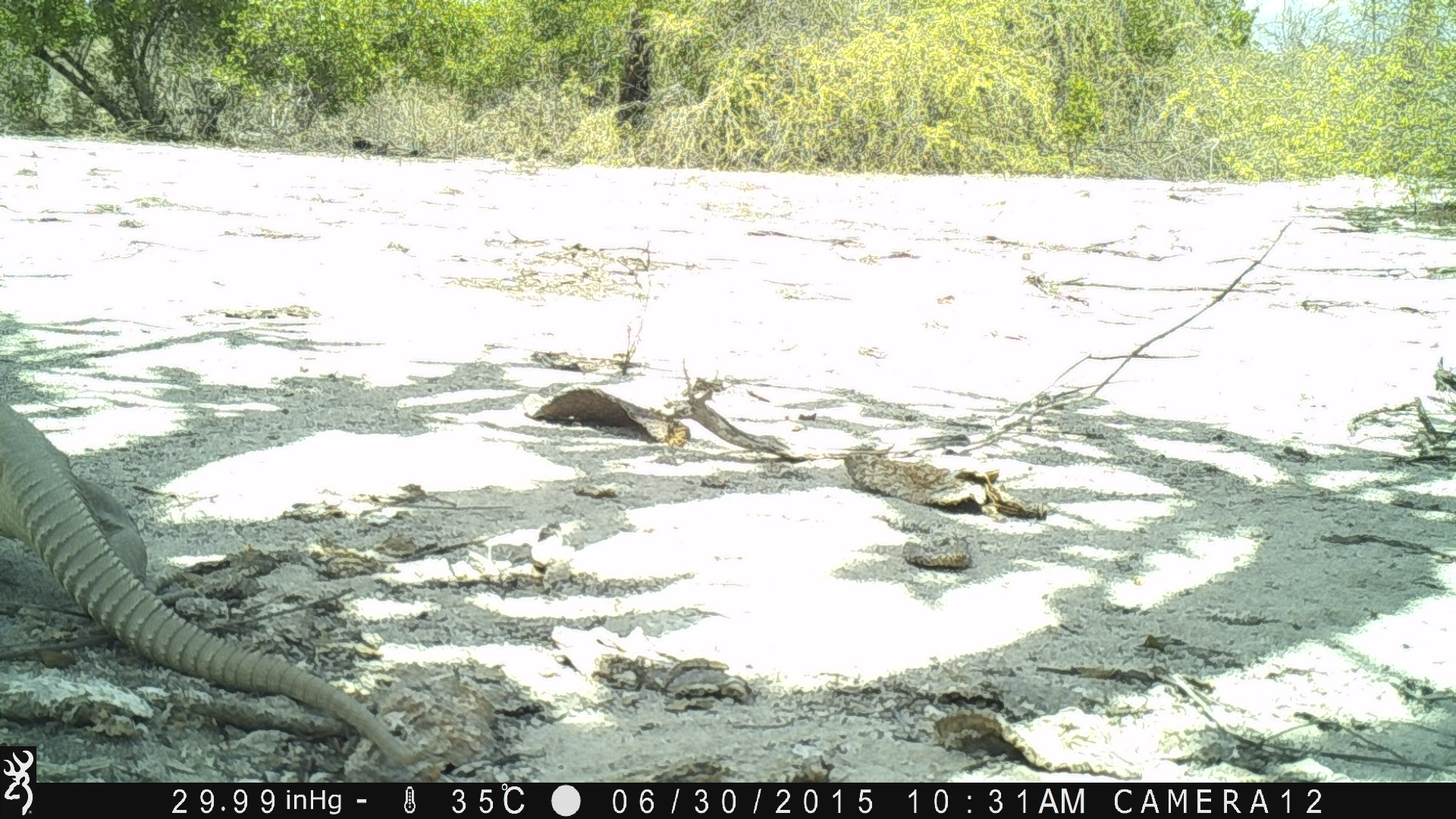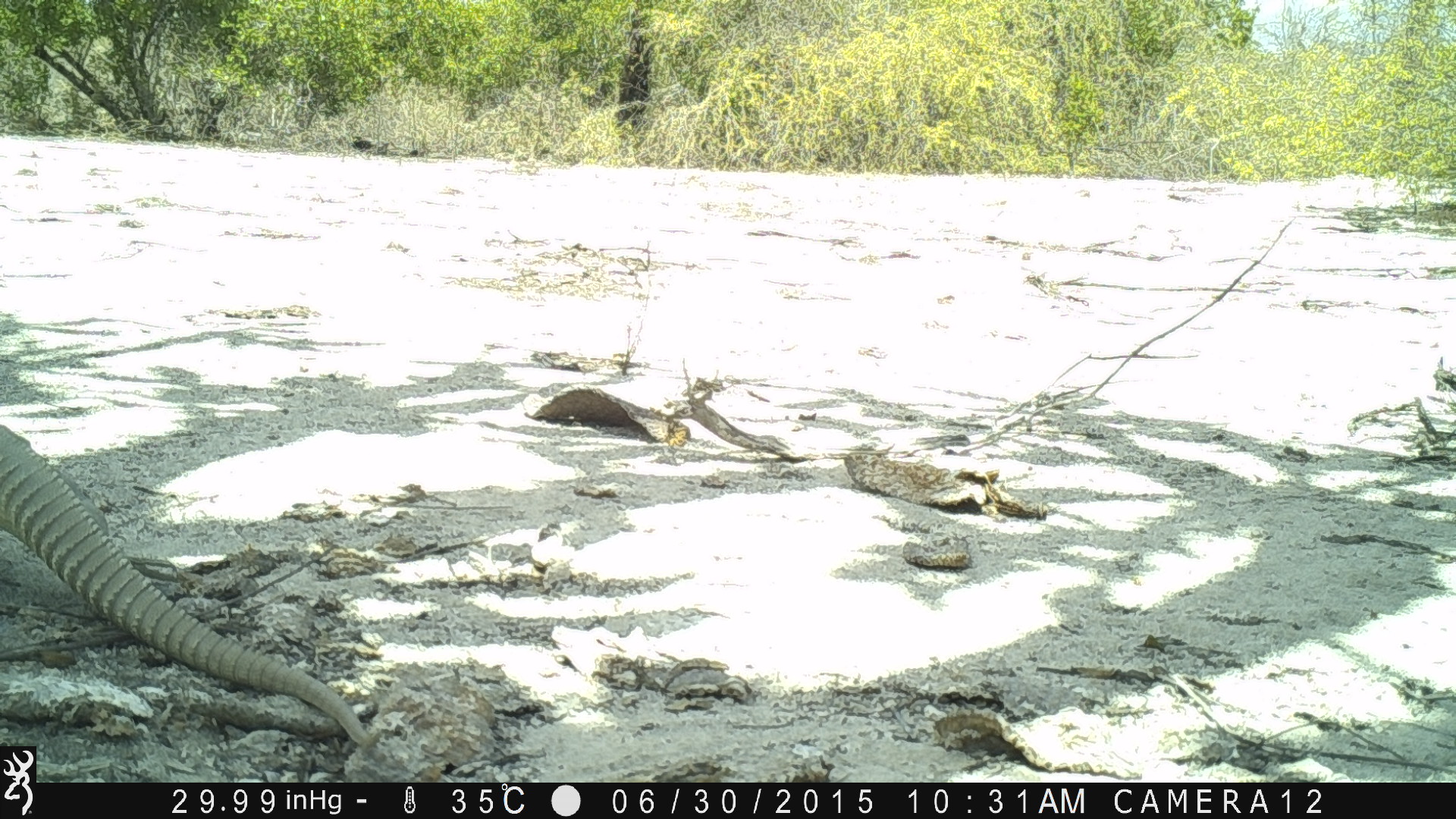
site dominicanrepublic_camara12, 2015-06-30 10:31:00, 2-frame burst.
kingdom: Animalia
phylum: Chordata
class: Reptilia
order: Squamata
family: Iguanidae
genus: Iguana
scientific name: Iguana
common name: typical iguanas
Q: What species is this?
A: Iguana (typical iguanas).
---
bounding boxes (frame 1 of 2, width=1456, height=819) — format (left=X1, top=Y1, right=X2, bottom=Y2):
iguana: (left=0, top=384, right=429, bottom=767)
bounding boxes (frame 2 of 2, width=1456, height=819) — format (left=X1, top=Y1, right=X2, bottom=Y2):
iguana: (left=0, top=406, right=399, bottom=758)